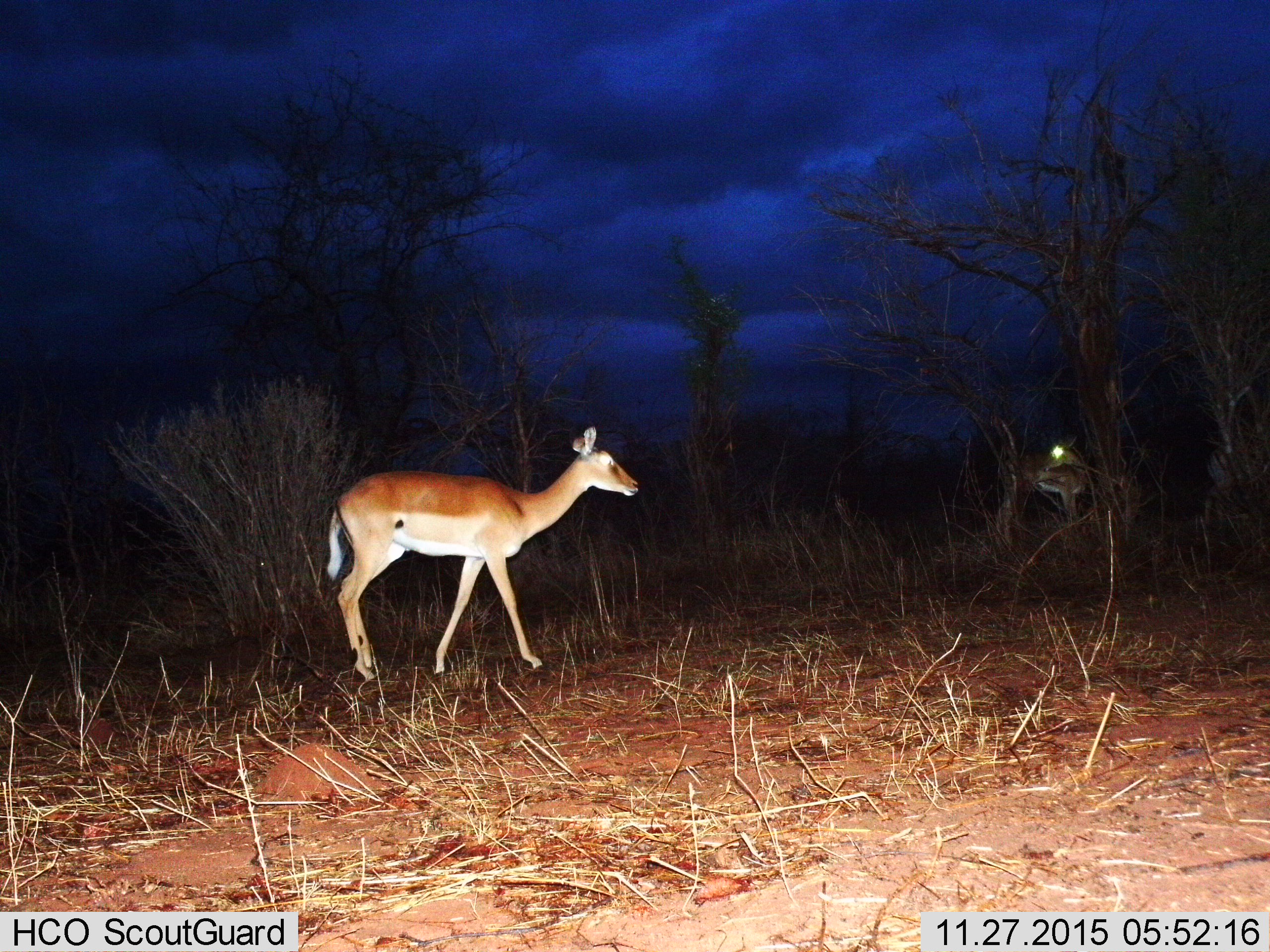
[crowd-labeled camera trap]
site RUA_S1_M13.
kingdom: Animalia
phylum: Chordata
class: Mammalia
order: Artiodactyla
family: Bovidae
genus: Aepyceros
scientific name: Aepyceros melampus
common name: impala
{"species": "impala (Aepyceros melampus)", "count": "2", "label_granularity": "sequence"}